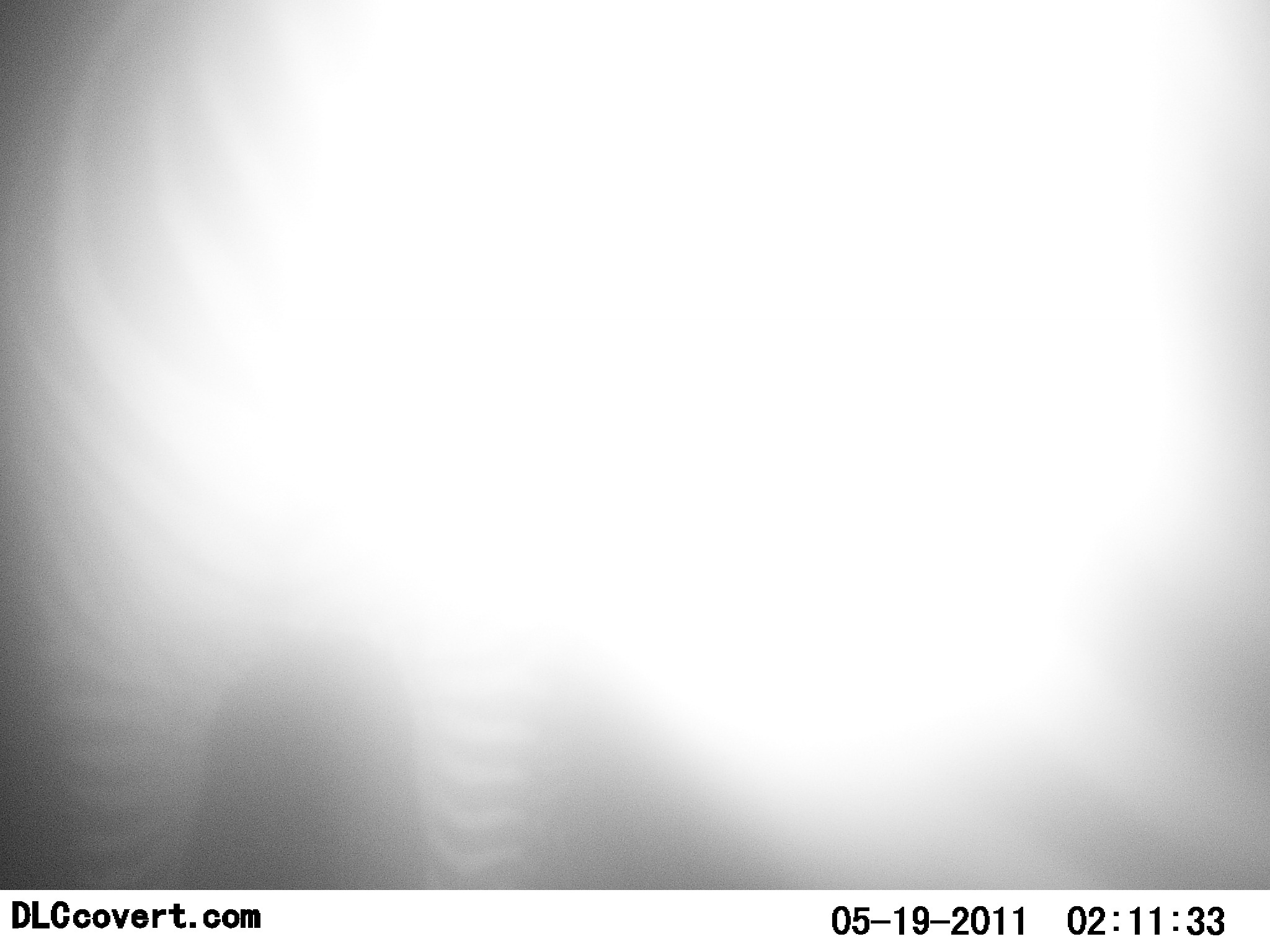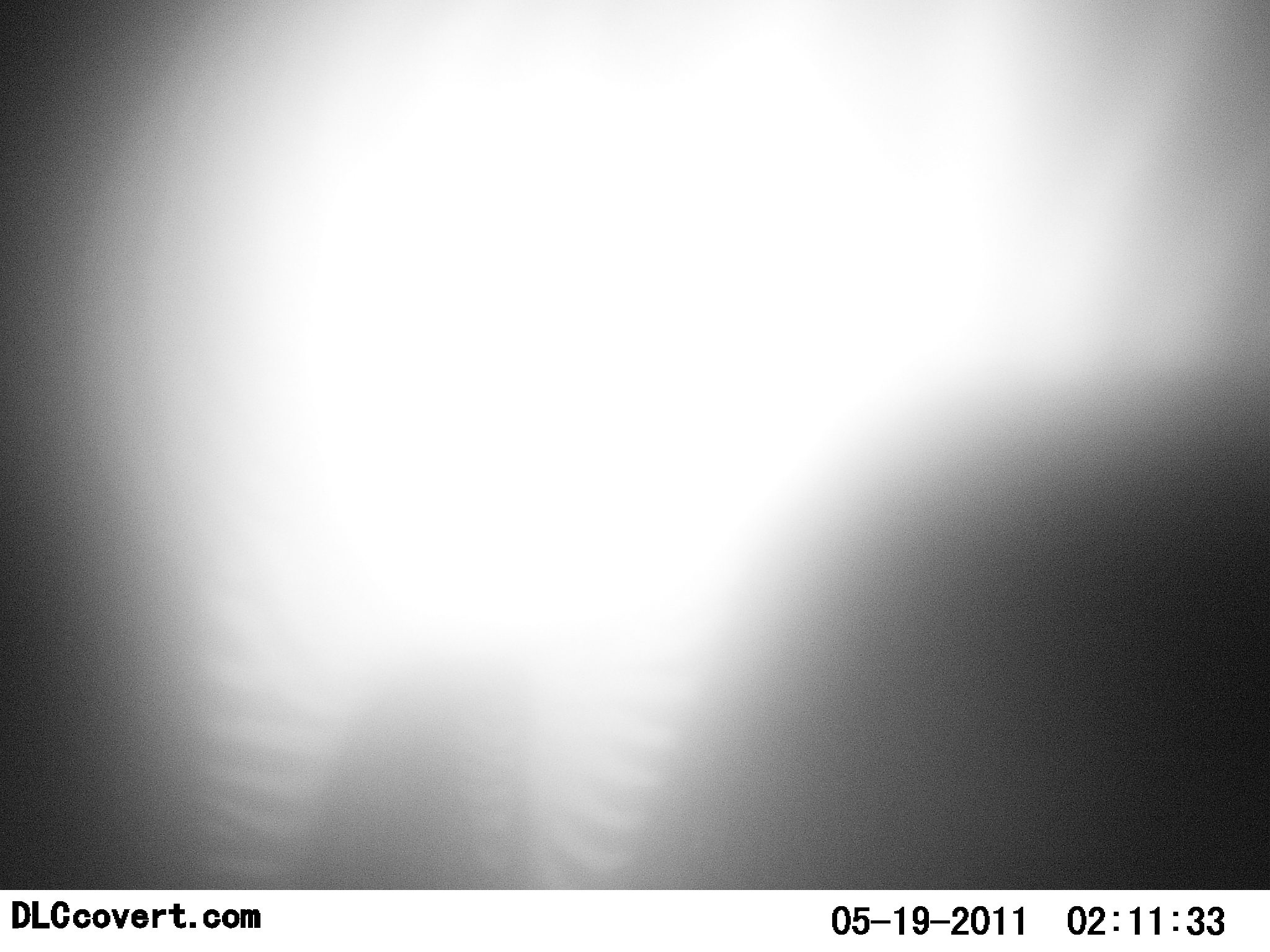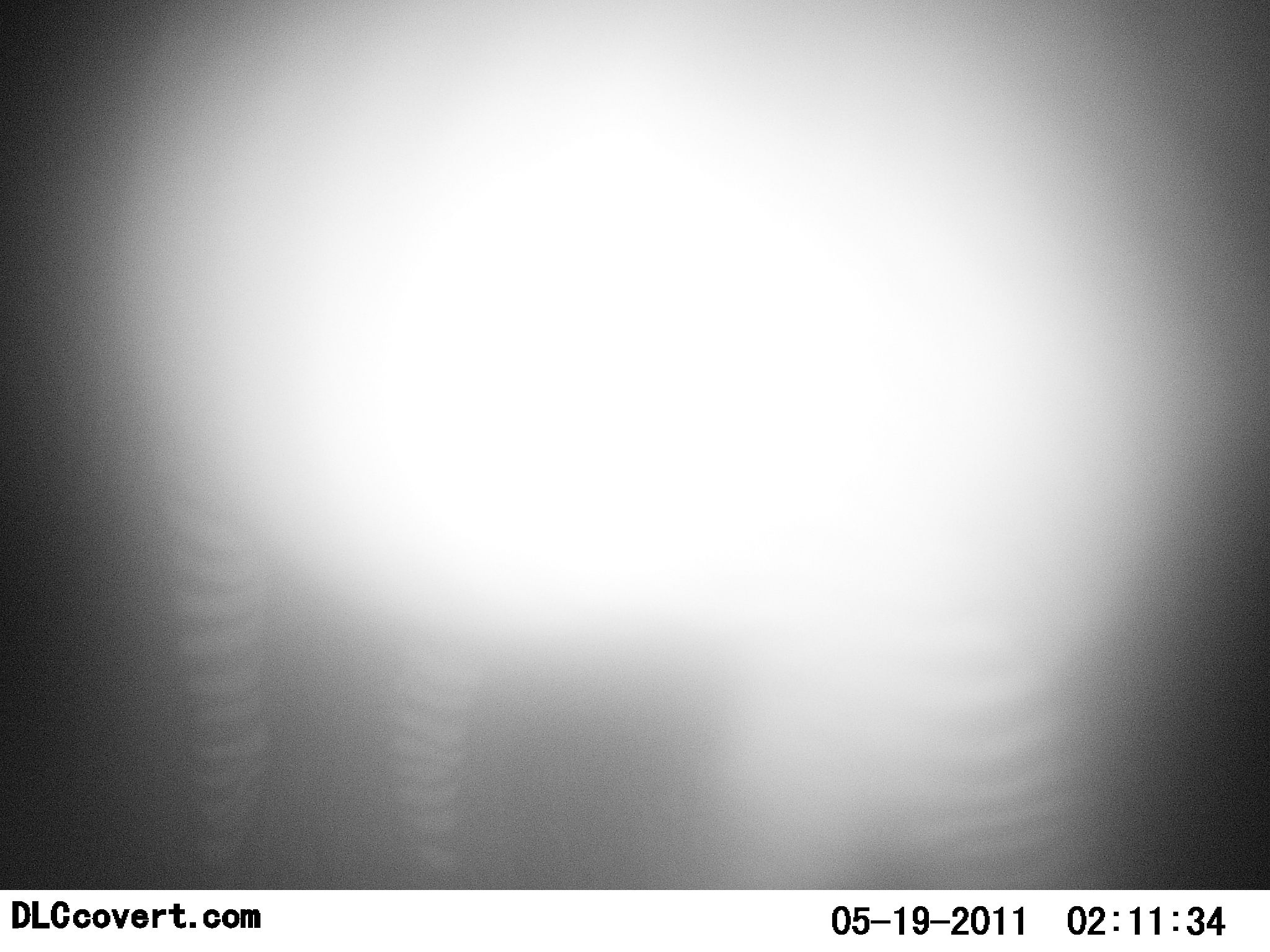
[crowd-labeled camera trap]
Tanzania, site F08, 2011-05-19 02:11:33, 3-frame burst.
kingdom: Animalia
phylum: Chordata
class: Mammalia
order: Perissodactyla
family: Equidae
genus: Equus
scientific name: Equus quagga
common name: plains zebra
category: zebra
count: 1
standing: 54%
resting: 0%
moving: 46%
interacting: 0%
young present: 0%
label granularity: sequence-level